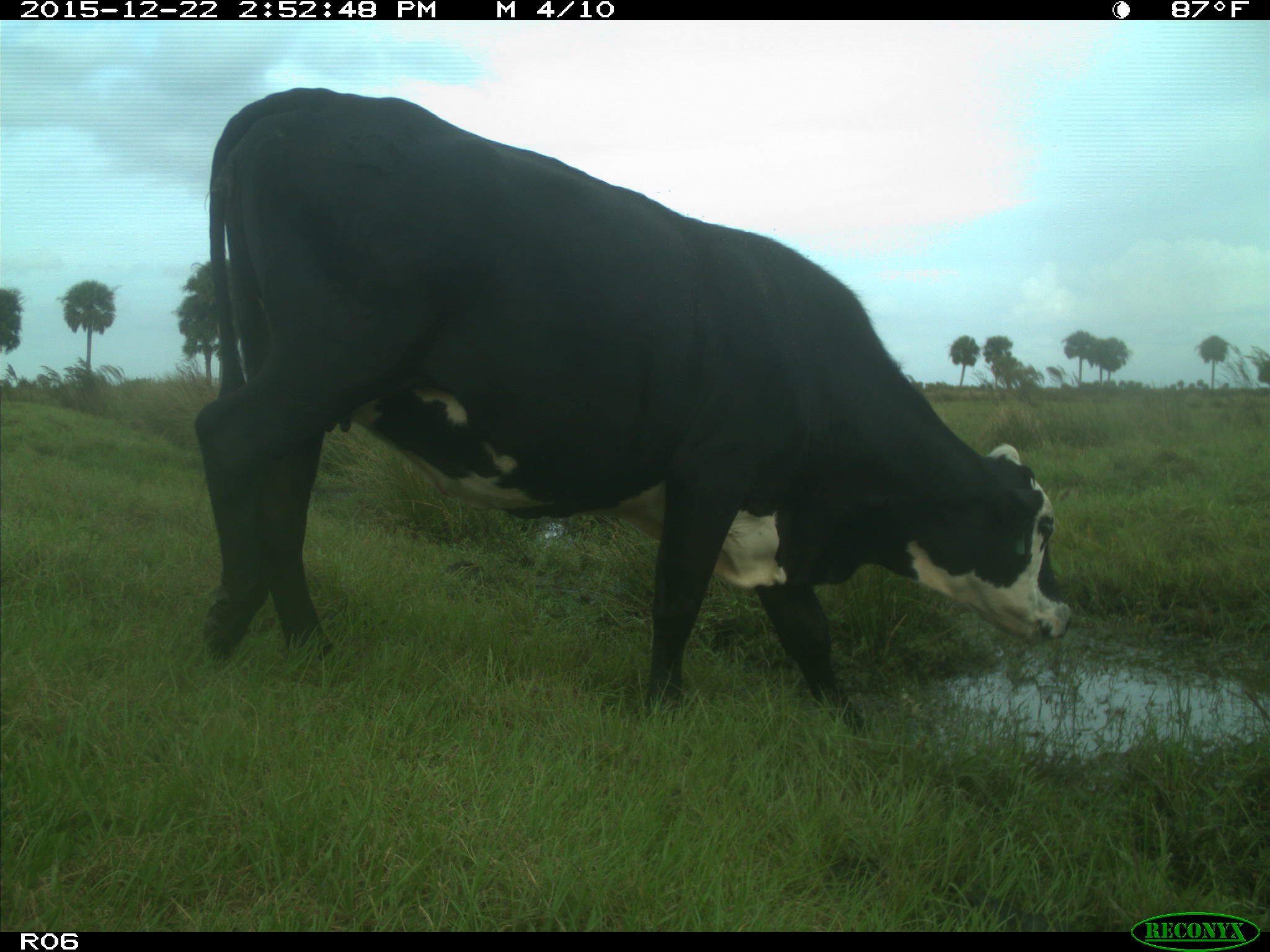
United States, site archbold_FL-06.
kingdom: Animalia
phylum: Chordata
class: Mammalia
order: Artiodactyla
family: Bovidae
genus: Bos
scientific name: Bos taurus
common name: domestic cow